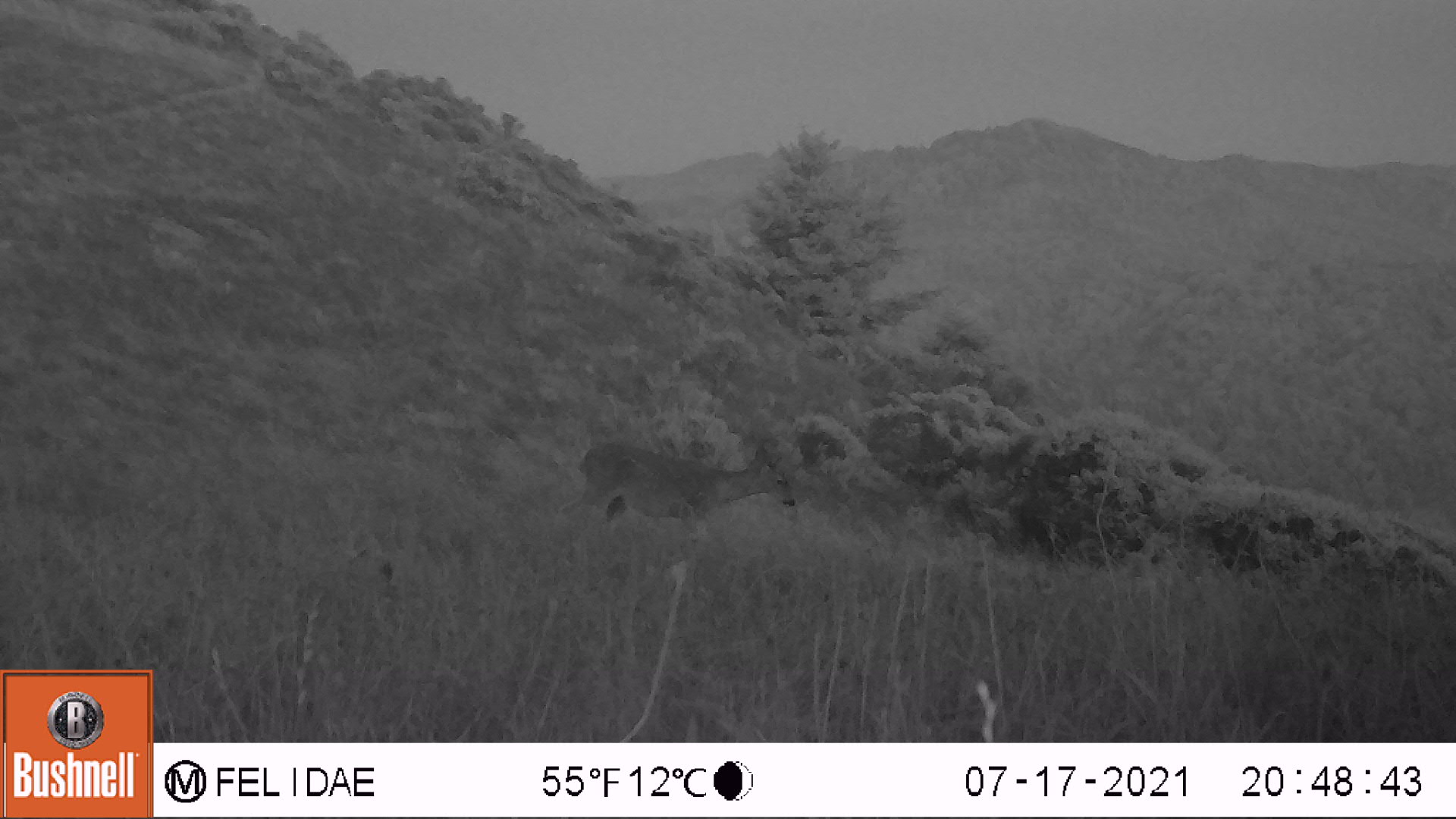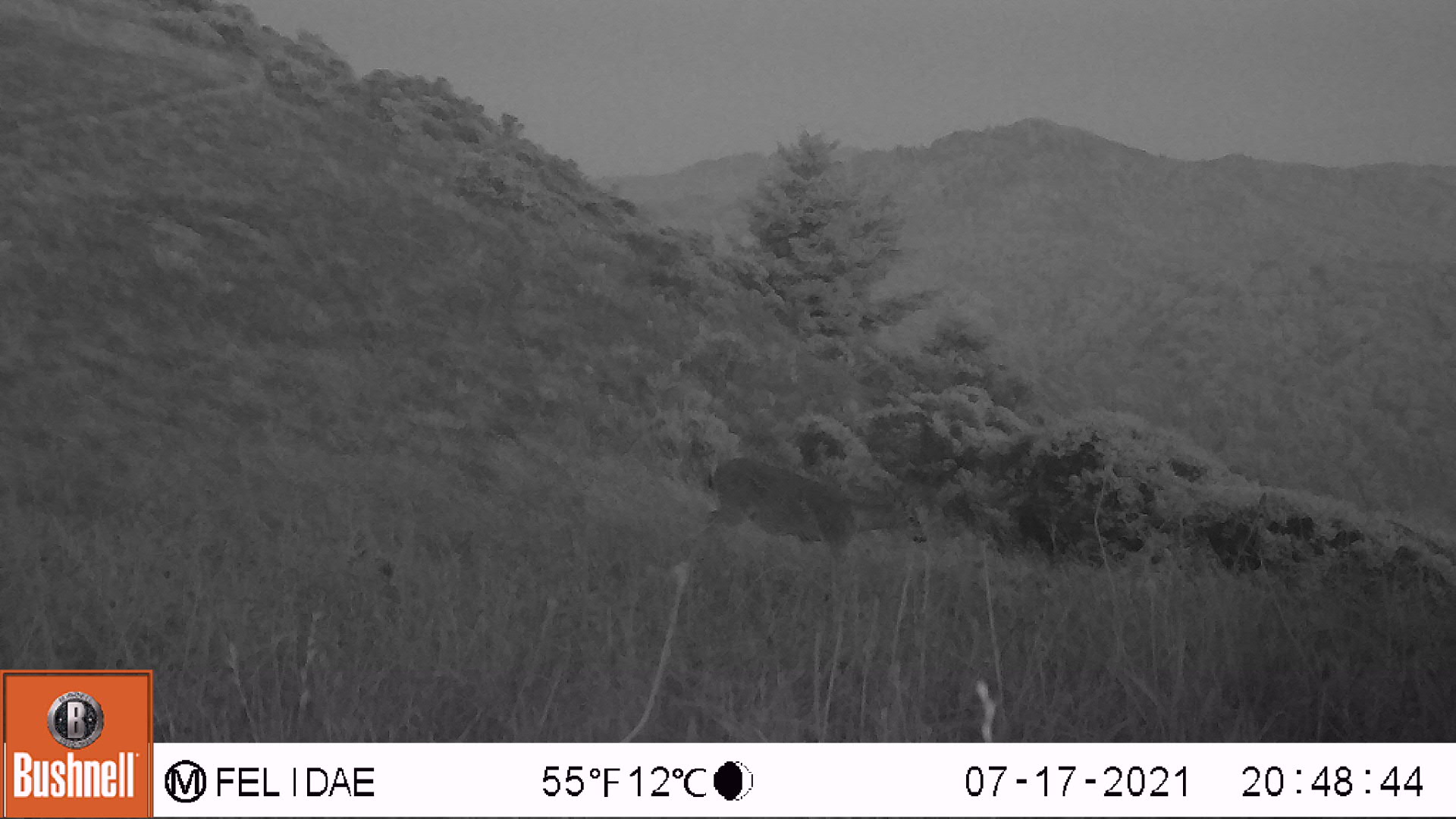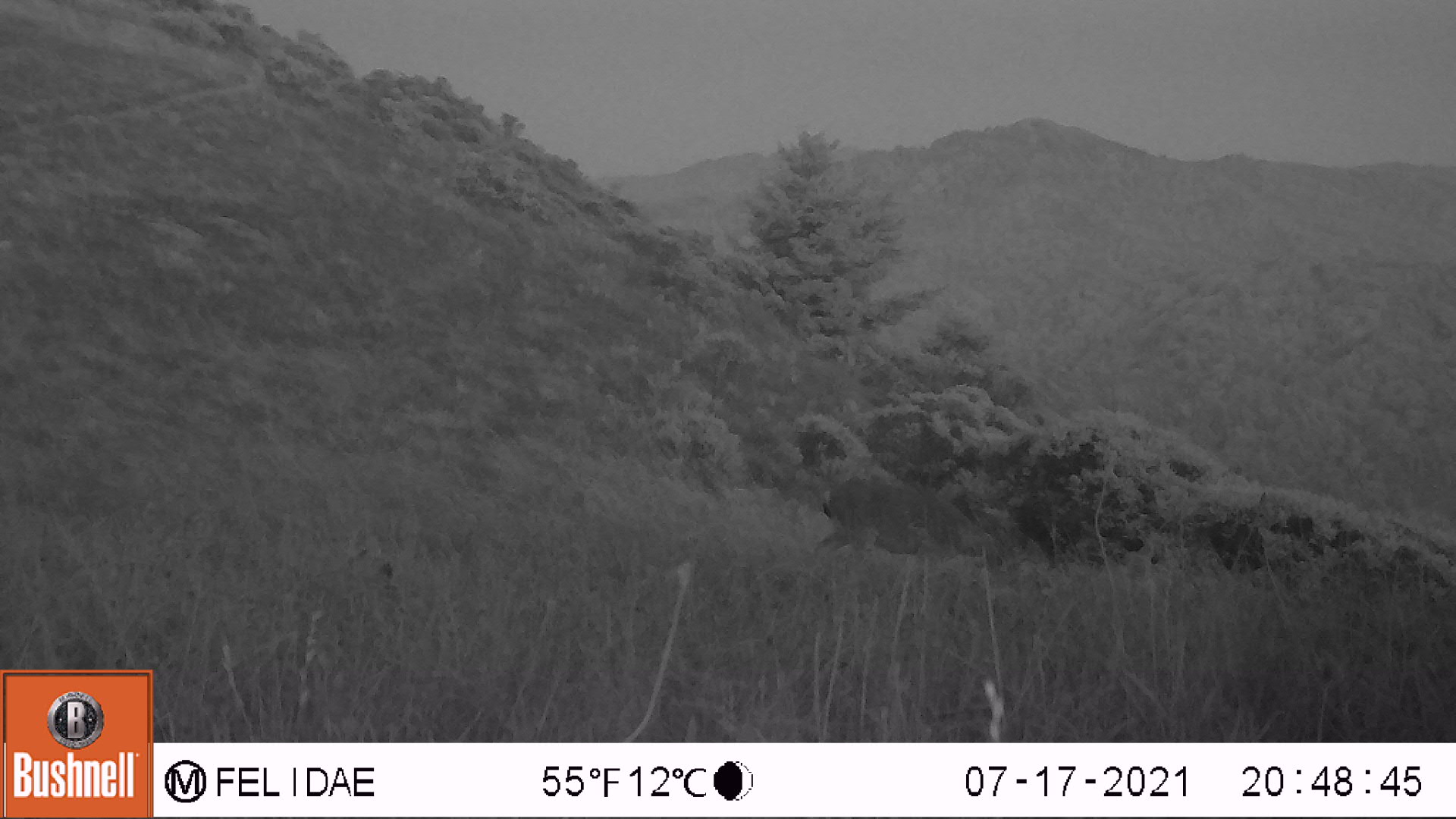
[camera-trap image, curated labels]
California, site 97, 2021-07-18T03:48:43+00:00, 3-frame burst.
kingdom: Animalia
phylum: Chordata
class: Mammalia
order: Artiodactyla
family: Cervidae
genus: Odocoileus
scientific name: Odocoileus hemionus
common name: mule deer